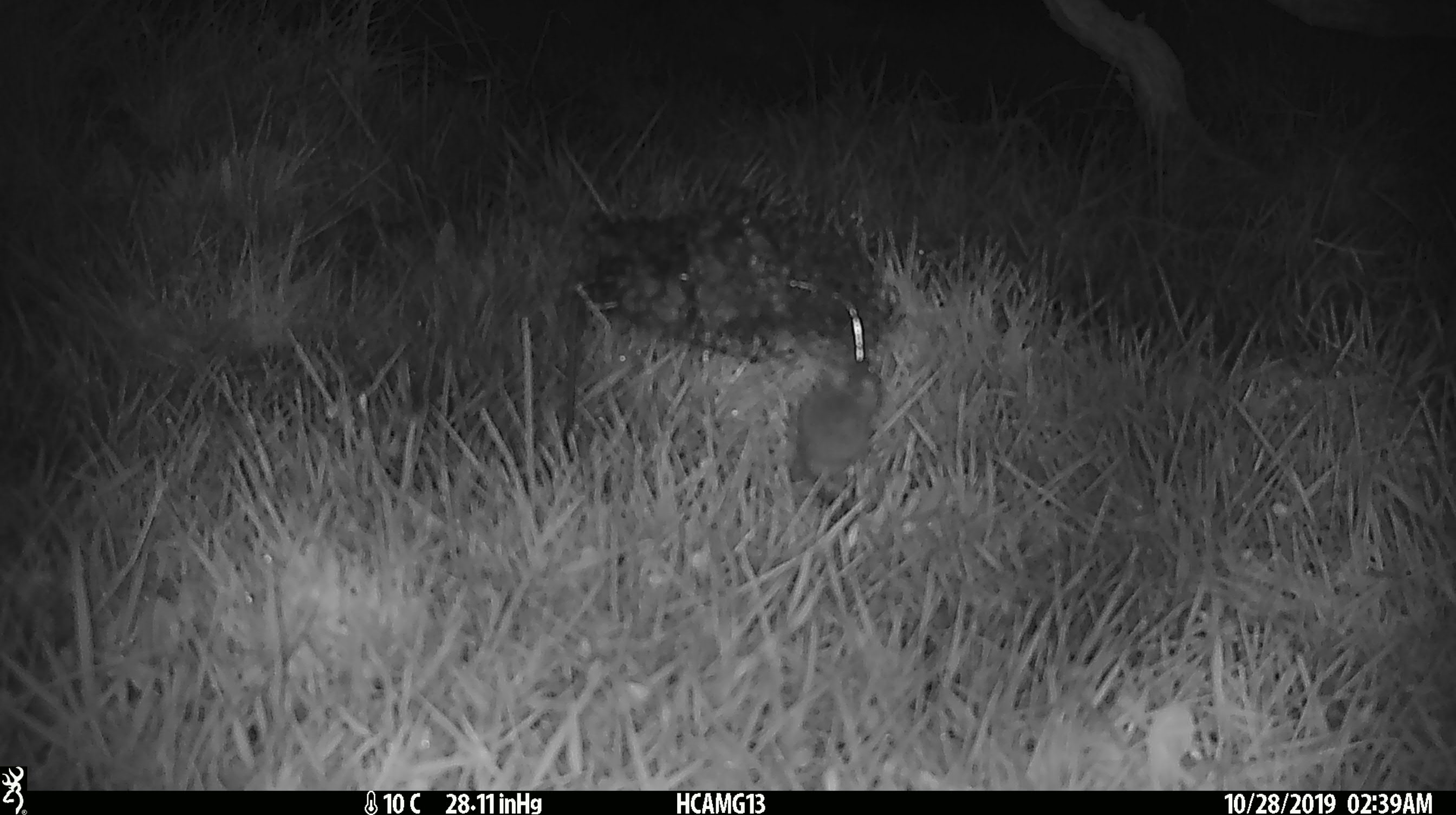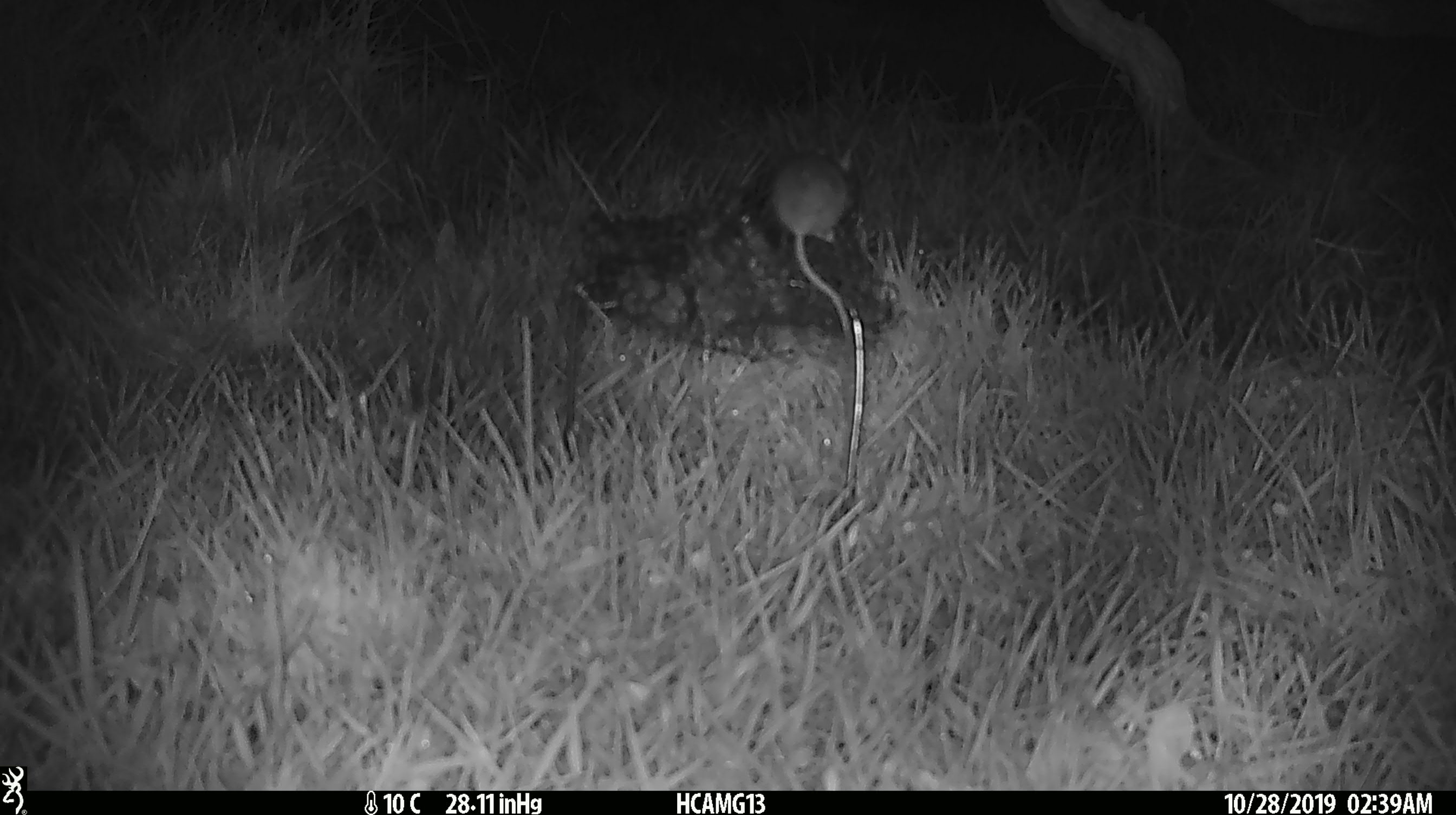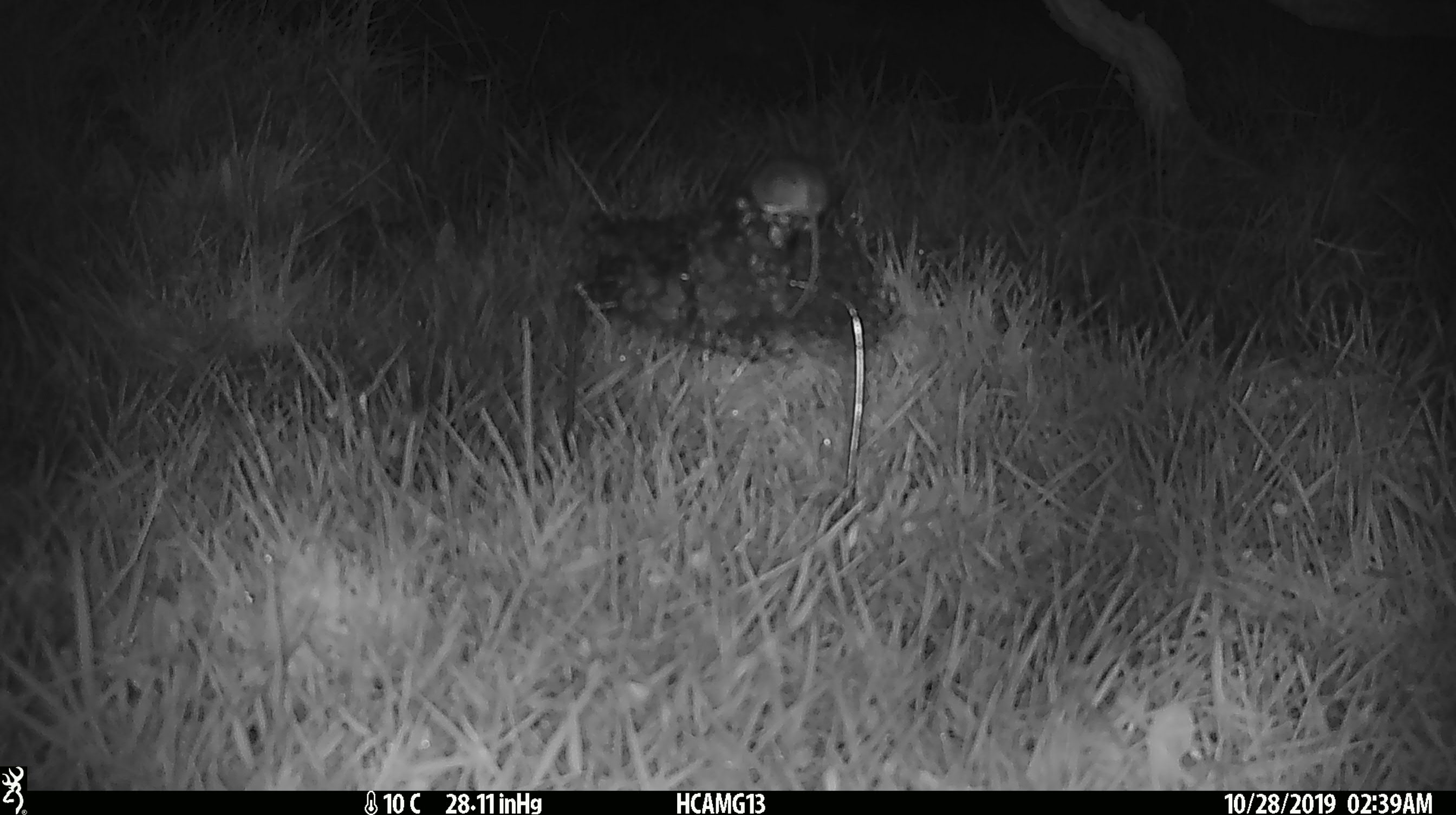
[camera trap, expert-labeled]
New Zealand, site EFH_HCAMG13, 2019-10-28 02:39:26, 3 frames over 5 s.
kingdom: Animalia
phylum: Chordata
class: Mammalia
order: Rodentia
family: Muridae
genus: Mus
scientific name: Mus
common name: mouse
Mouse (Mus).